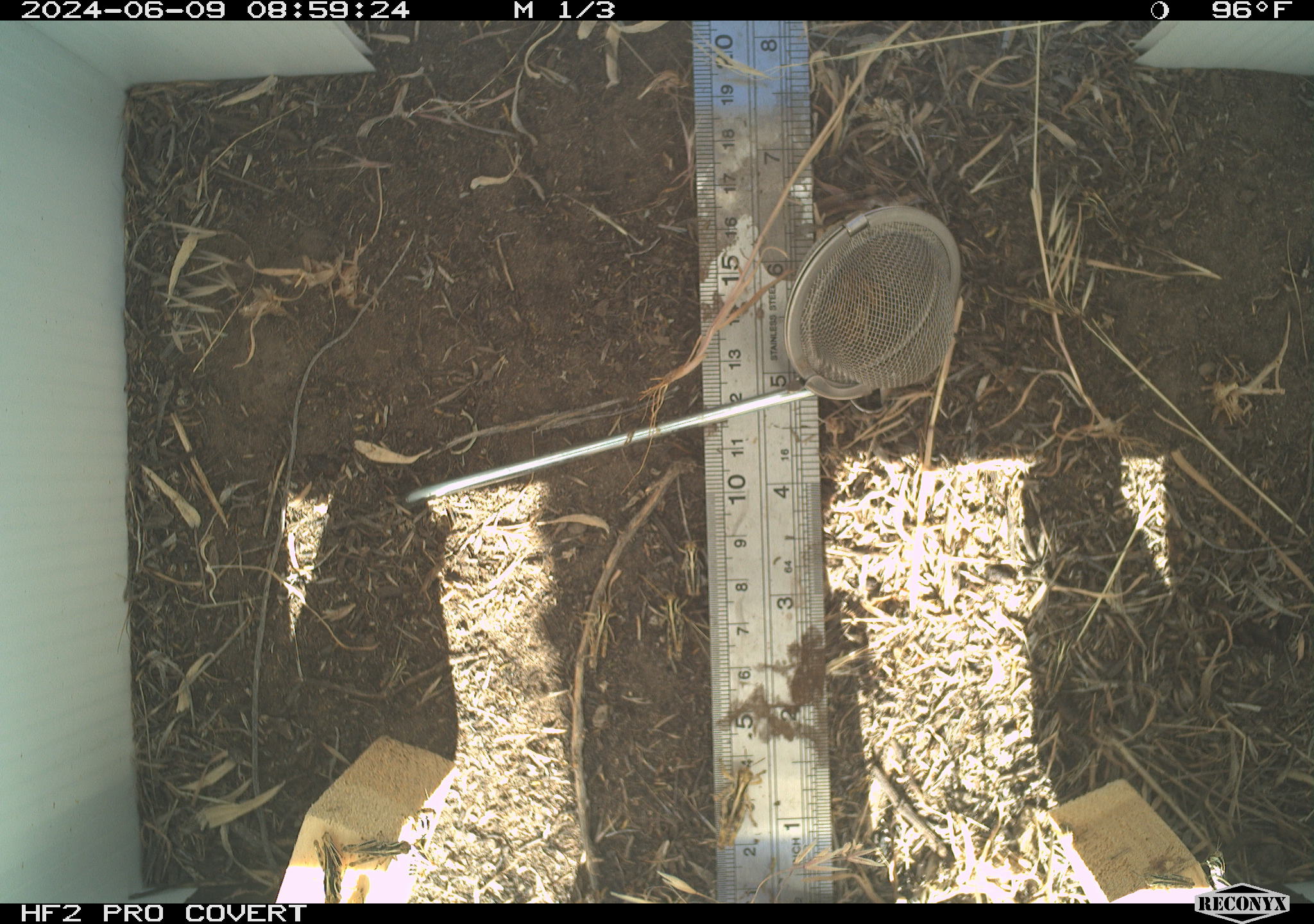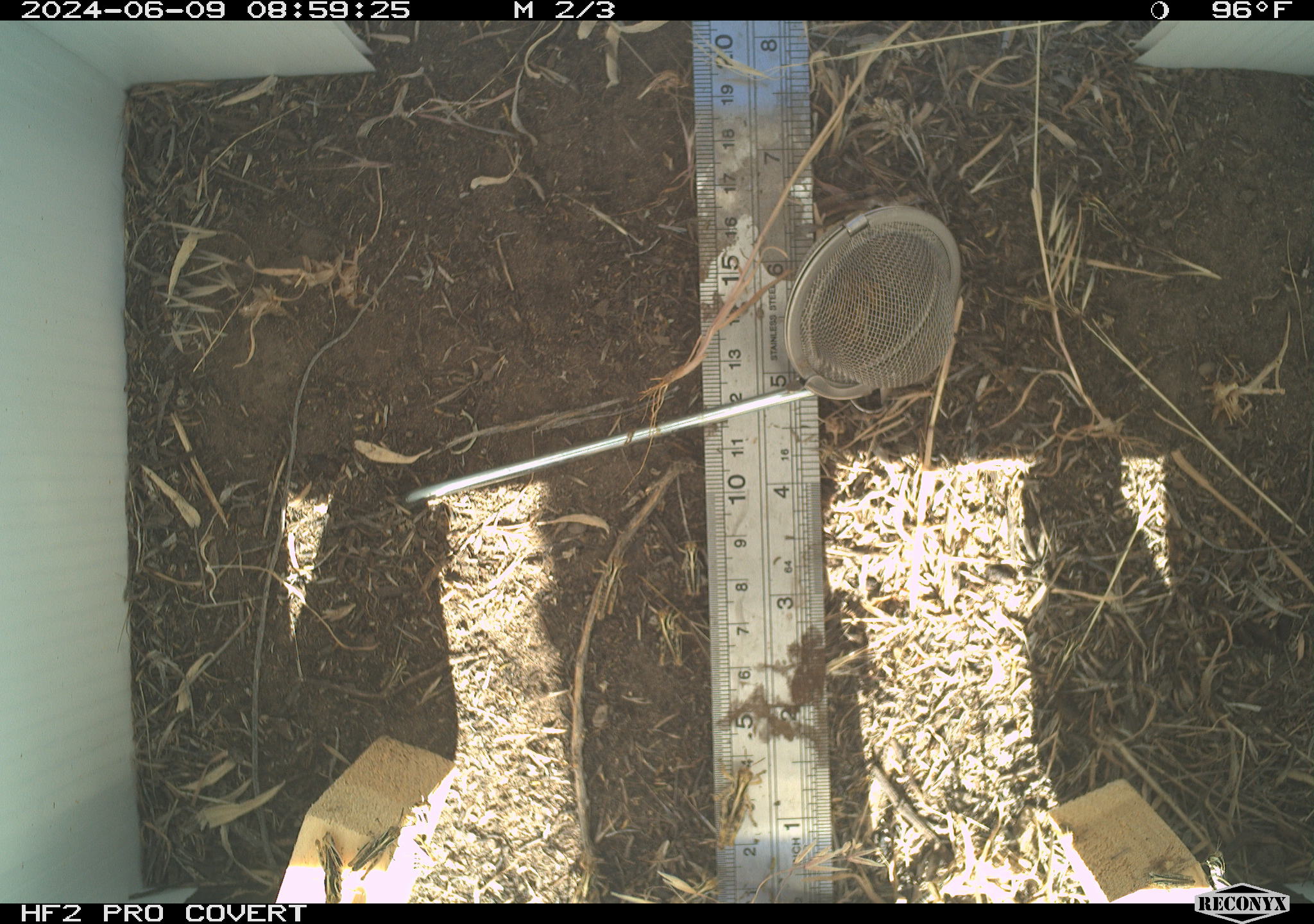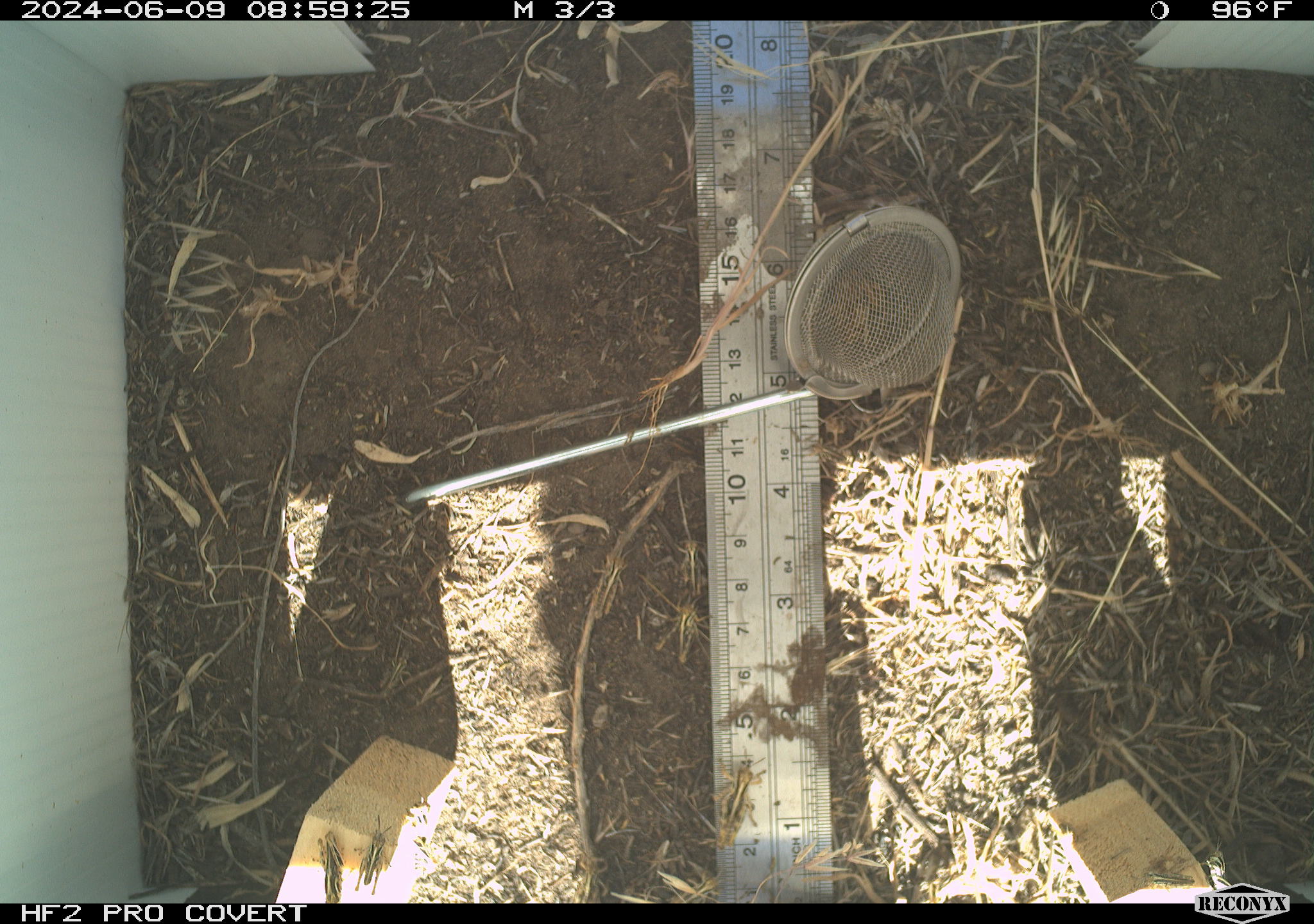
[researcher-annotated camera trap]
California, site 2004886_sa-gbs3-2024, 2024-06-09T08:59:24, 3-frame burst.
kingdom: Animalia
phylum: Arthropoda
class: Insecta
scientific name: Insecta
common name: insect